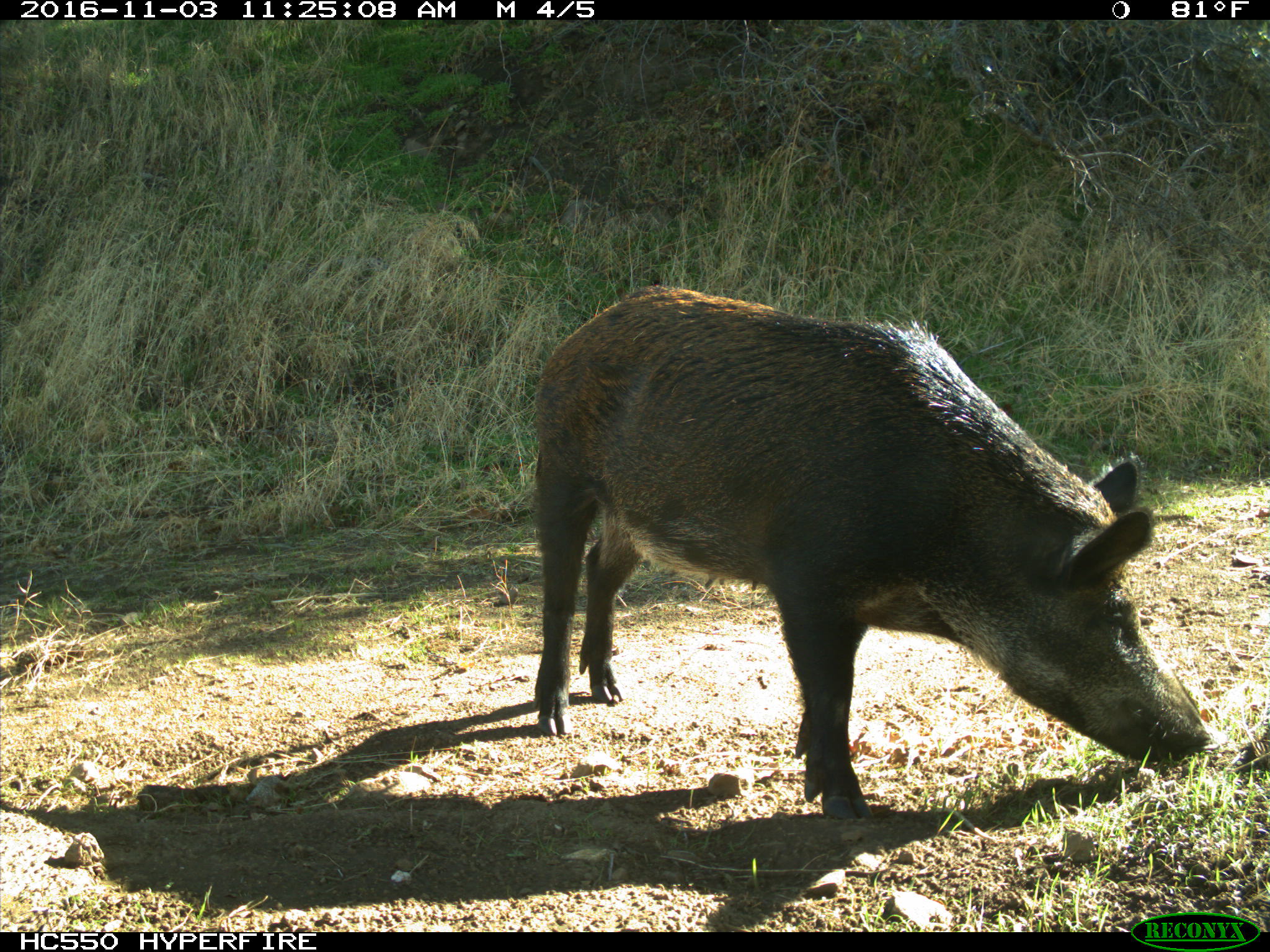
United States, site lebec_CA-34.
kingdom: Animalia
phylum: Chordata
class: Mammalia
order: Artiodactyla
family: Suidae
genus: Sus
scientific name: Sus scrofa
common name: wild boar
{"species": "Sus scrofa (wild boar)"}